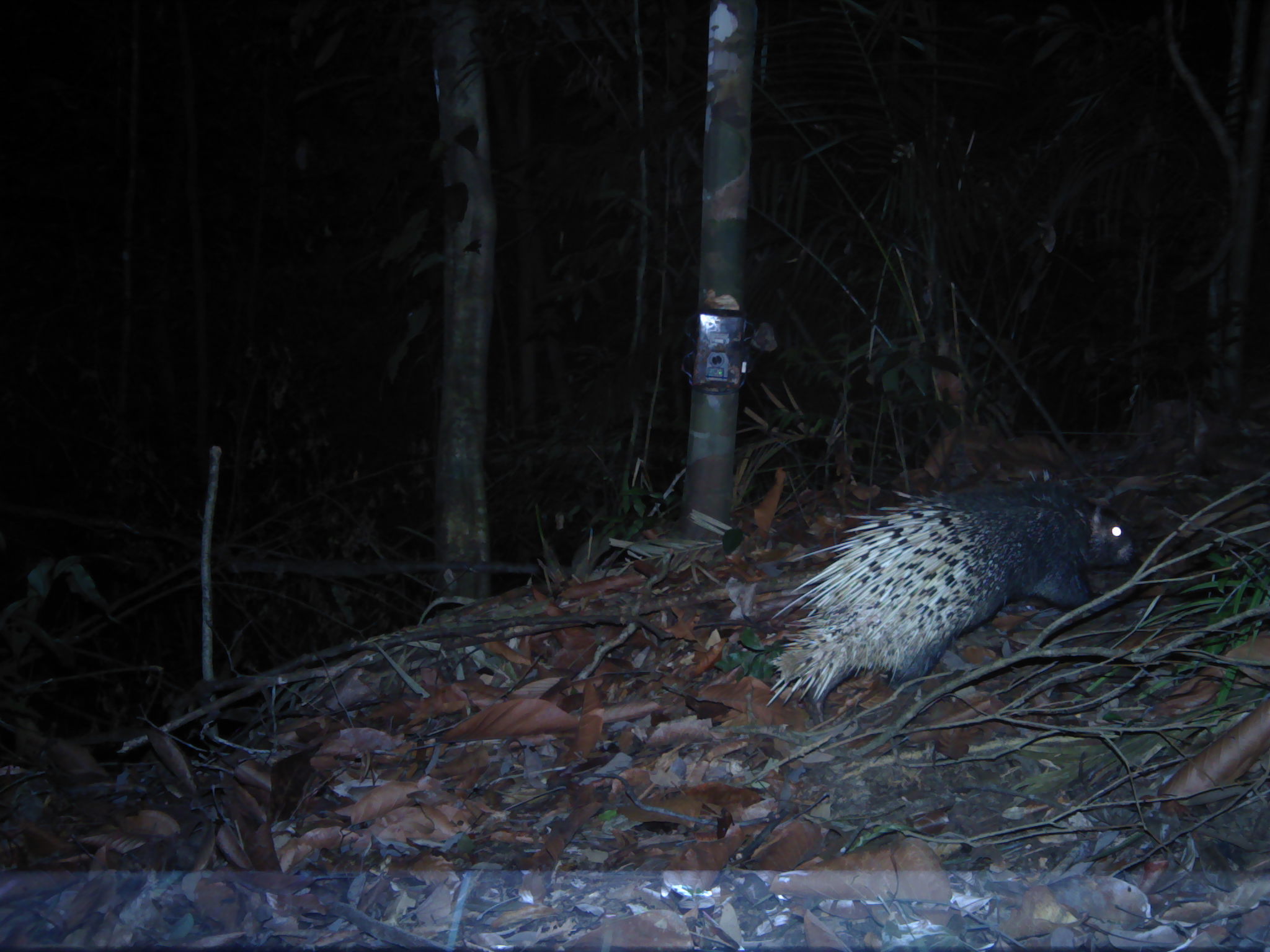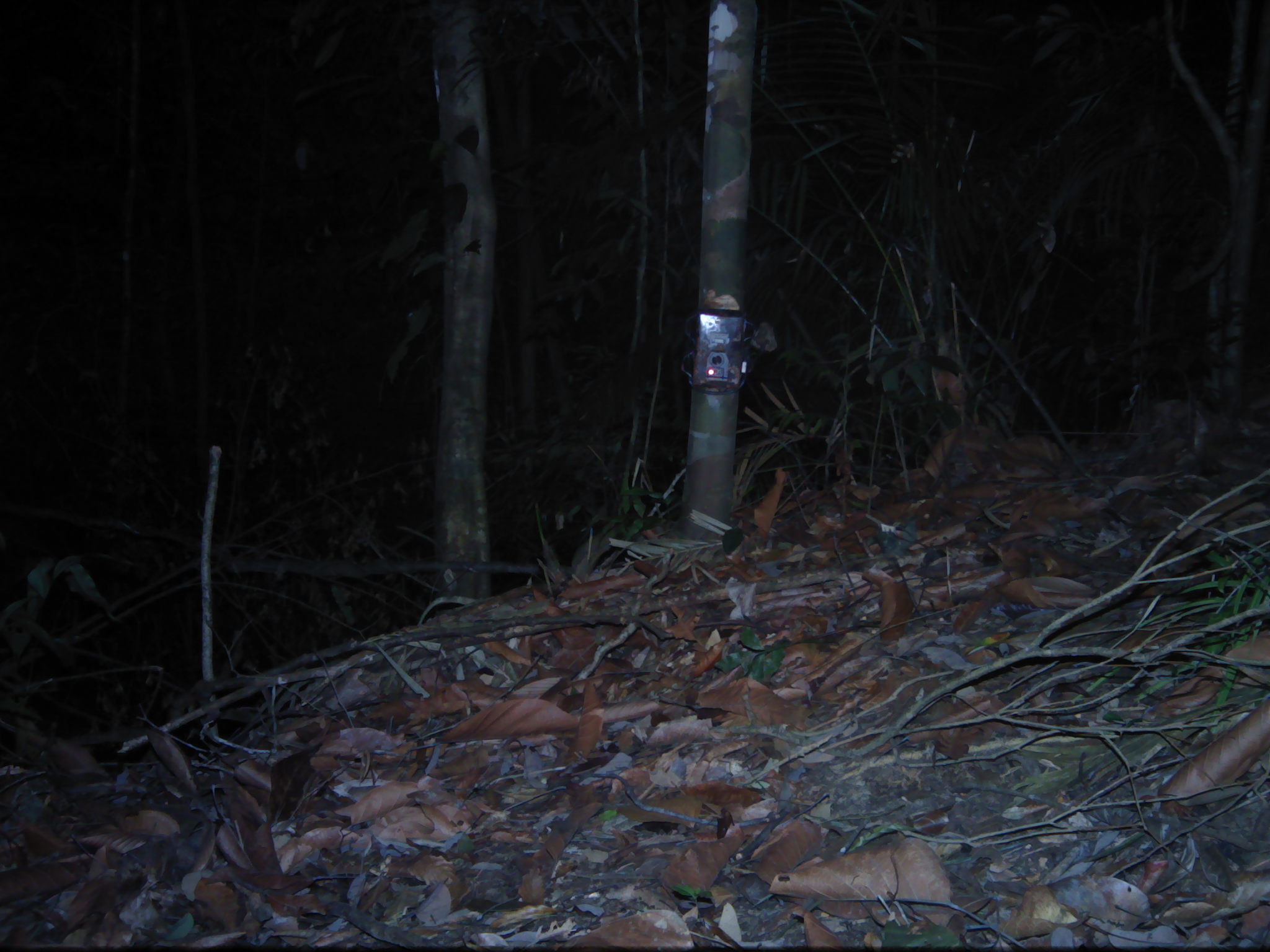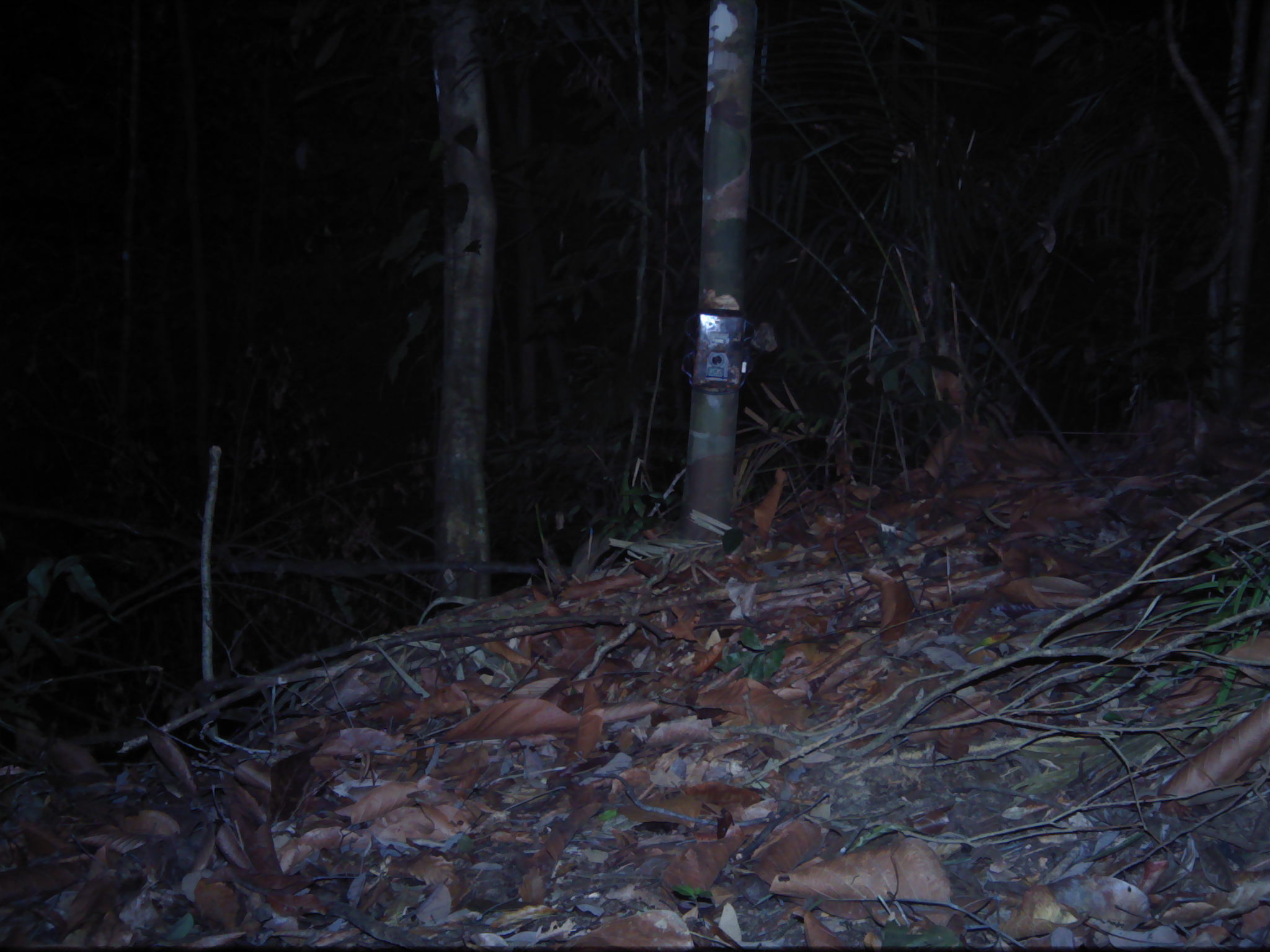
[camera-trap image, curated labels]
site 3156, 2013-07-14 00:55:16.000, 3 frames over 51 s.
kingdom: Animalia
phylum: Chordata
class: Mammalia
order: Rodentia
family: Hystricidae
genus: Hystrix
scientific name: Hystrix brachyura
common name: east asian porcupine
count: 1